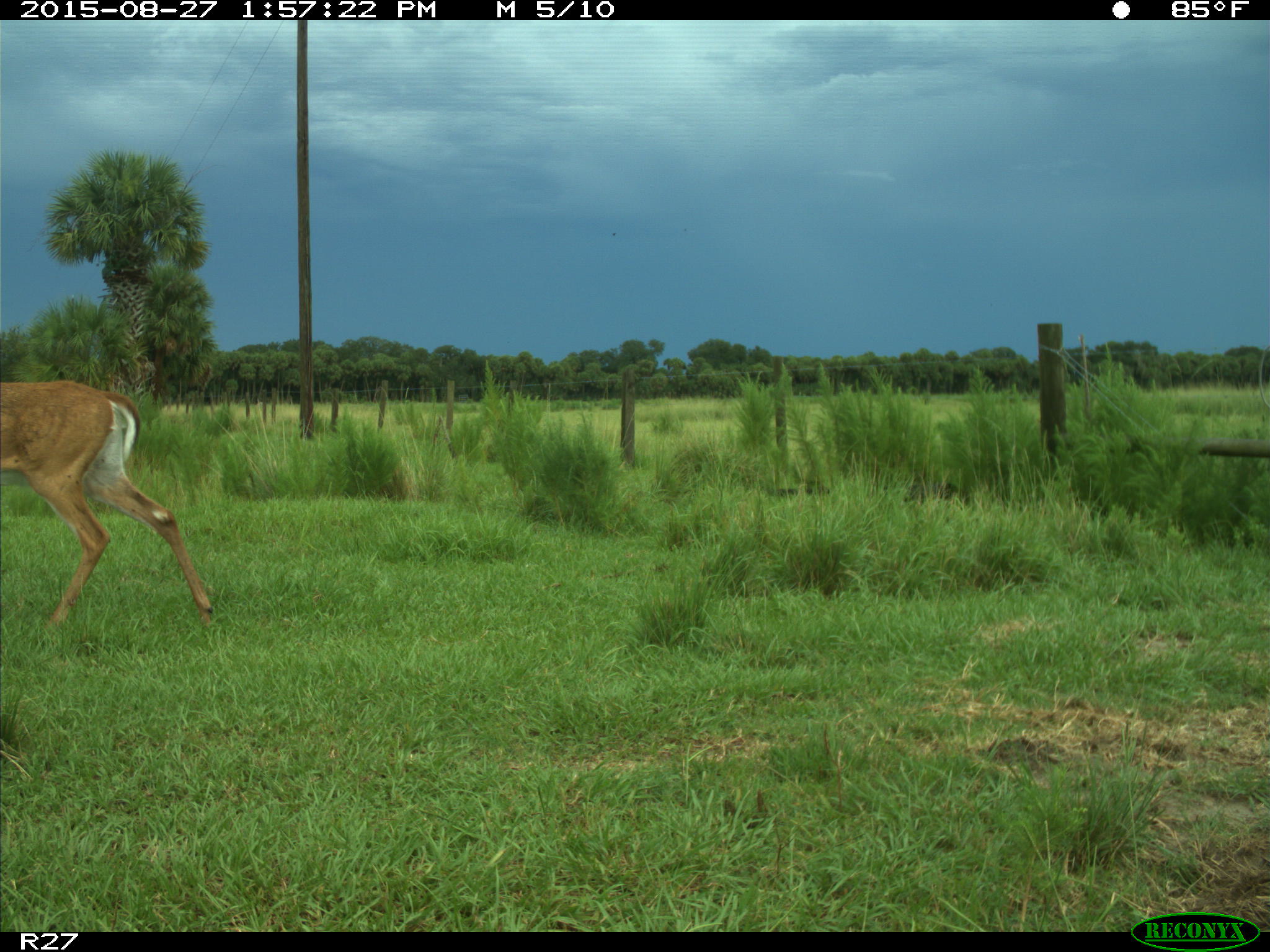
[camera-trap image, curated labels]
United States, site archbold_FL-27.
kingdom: Animalia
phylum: Chordata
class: Mammalia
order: Artiodactyla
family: Cervidae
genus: Odocoileus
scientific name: Odocoileus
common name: deer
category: unidentified deer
Unidentified deer (deer) (Odocoileus).